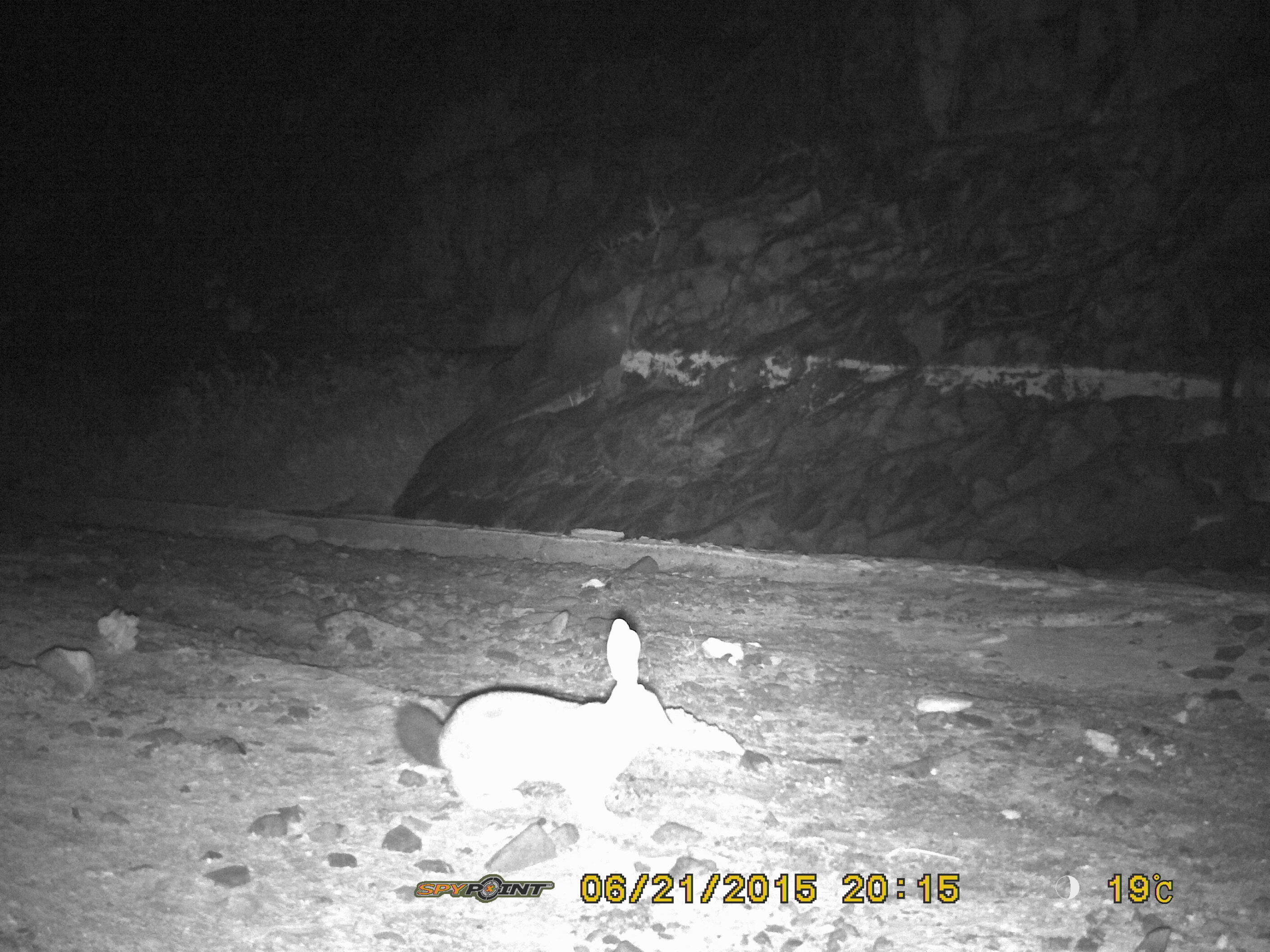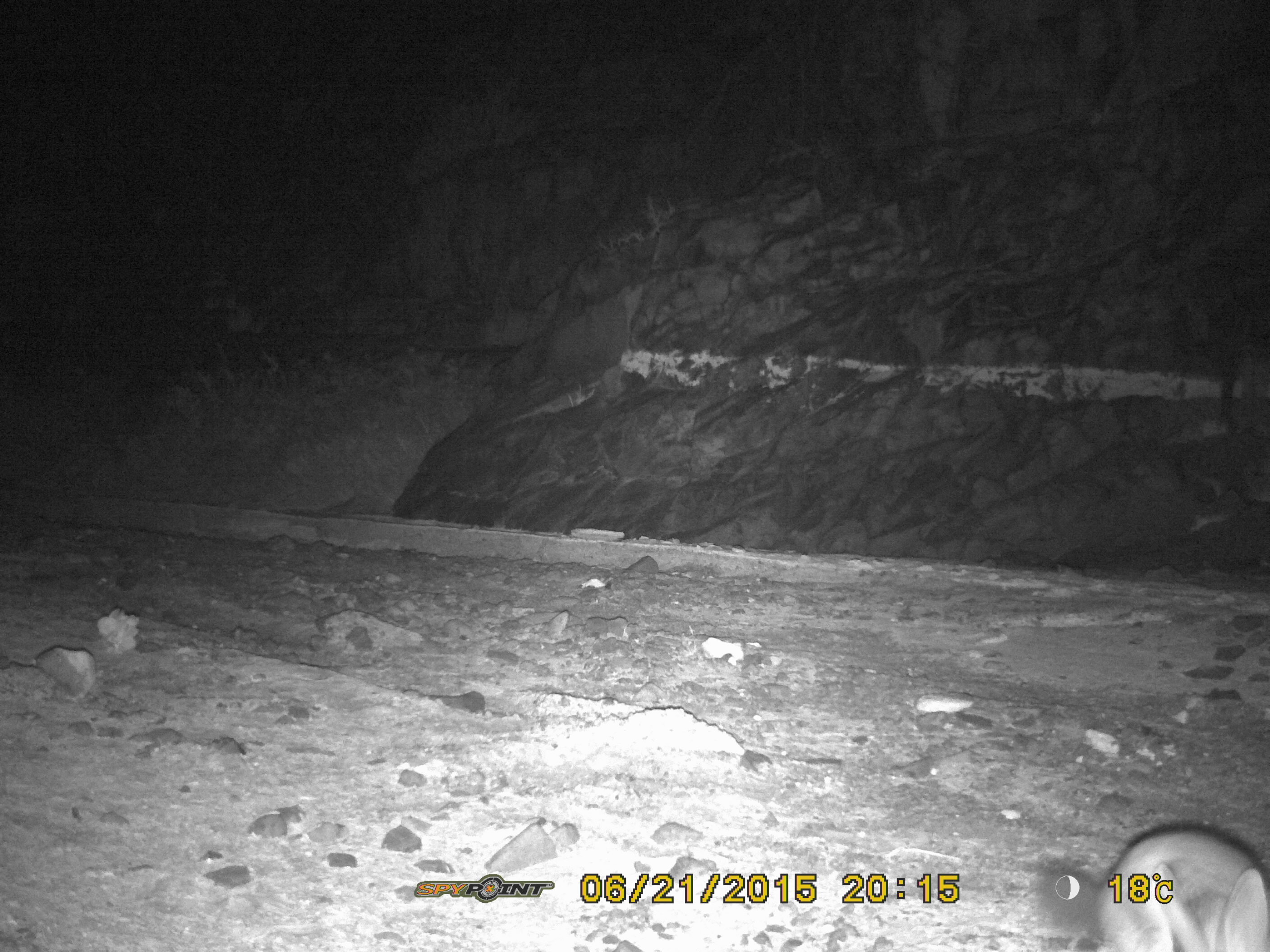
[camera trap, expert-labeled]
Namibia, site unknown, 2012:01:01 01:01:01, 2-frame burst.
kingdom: Animalia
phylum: Chordata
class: Mammalia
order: Lagomorpha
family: Leporidae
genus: Pronolagus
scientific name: Pronolagus randensis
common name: jameson's red rockhare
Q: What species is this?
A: Pronolagus randensis (jameson's red rockhare).